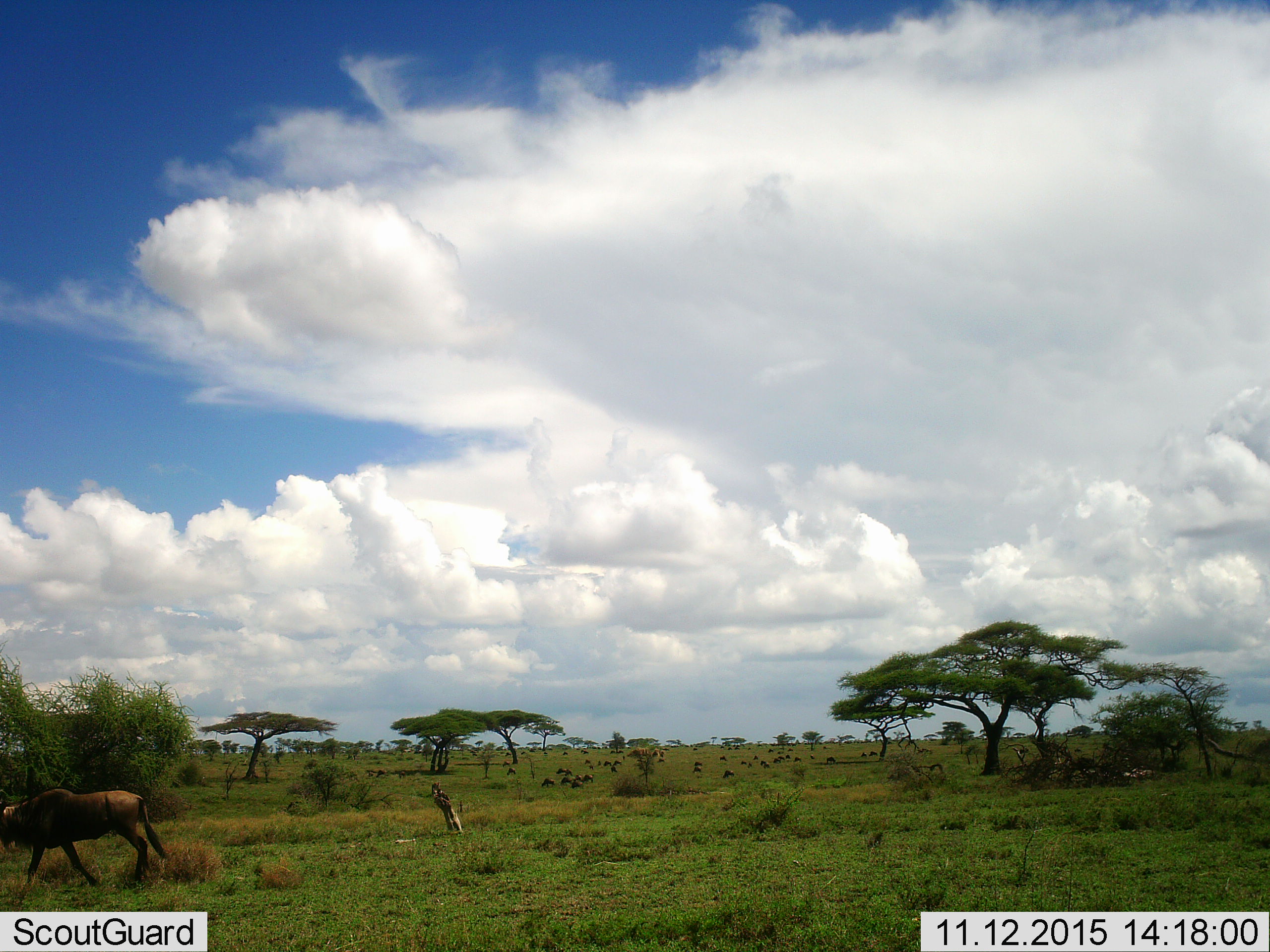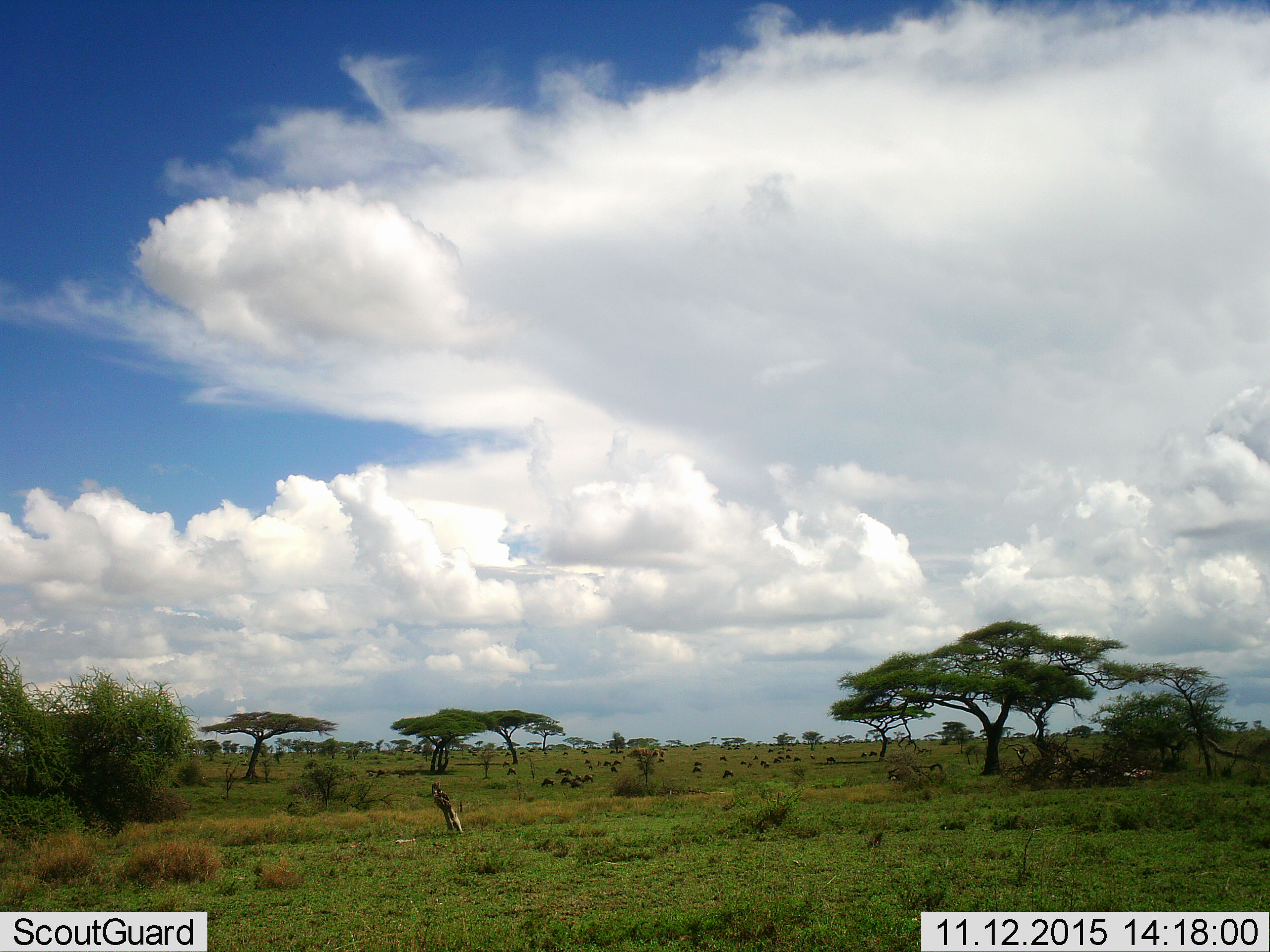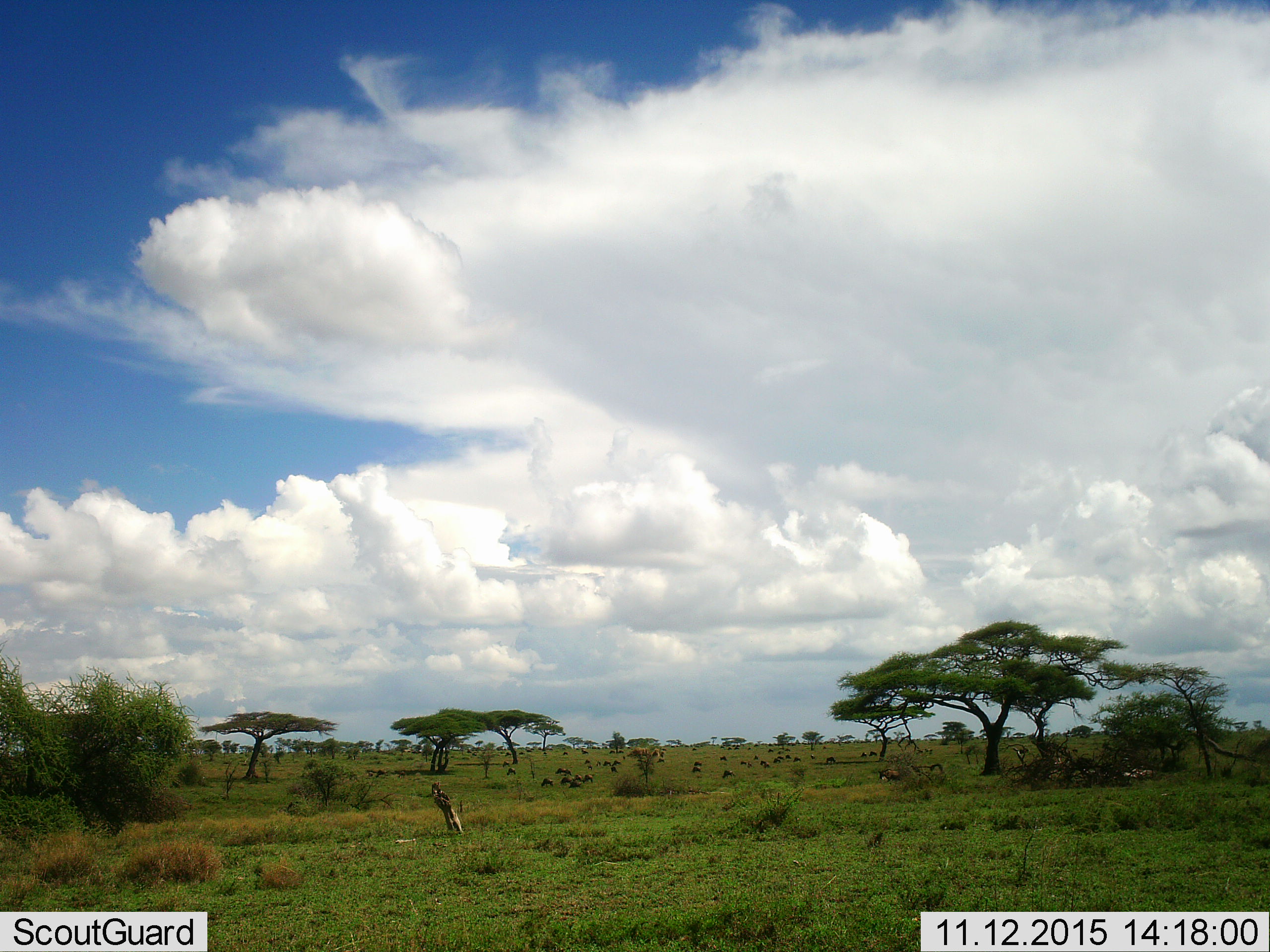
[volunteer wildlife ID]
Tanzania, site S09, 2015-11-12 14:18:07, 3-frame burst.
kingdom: Animalia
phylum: Chordata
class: Mammalia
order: Artiodactyla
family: Bovidae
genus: Connochaetes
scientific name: Connochaetes taurinus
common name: blue wildebeest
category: wildebeest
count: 11-50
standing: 50%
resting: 0%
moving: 83%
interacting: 0%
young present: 0%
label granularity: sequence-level